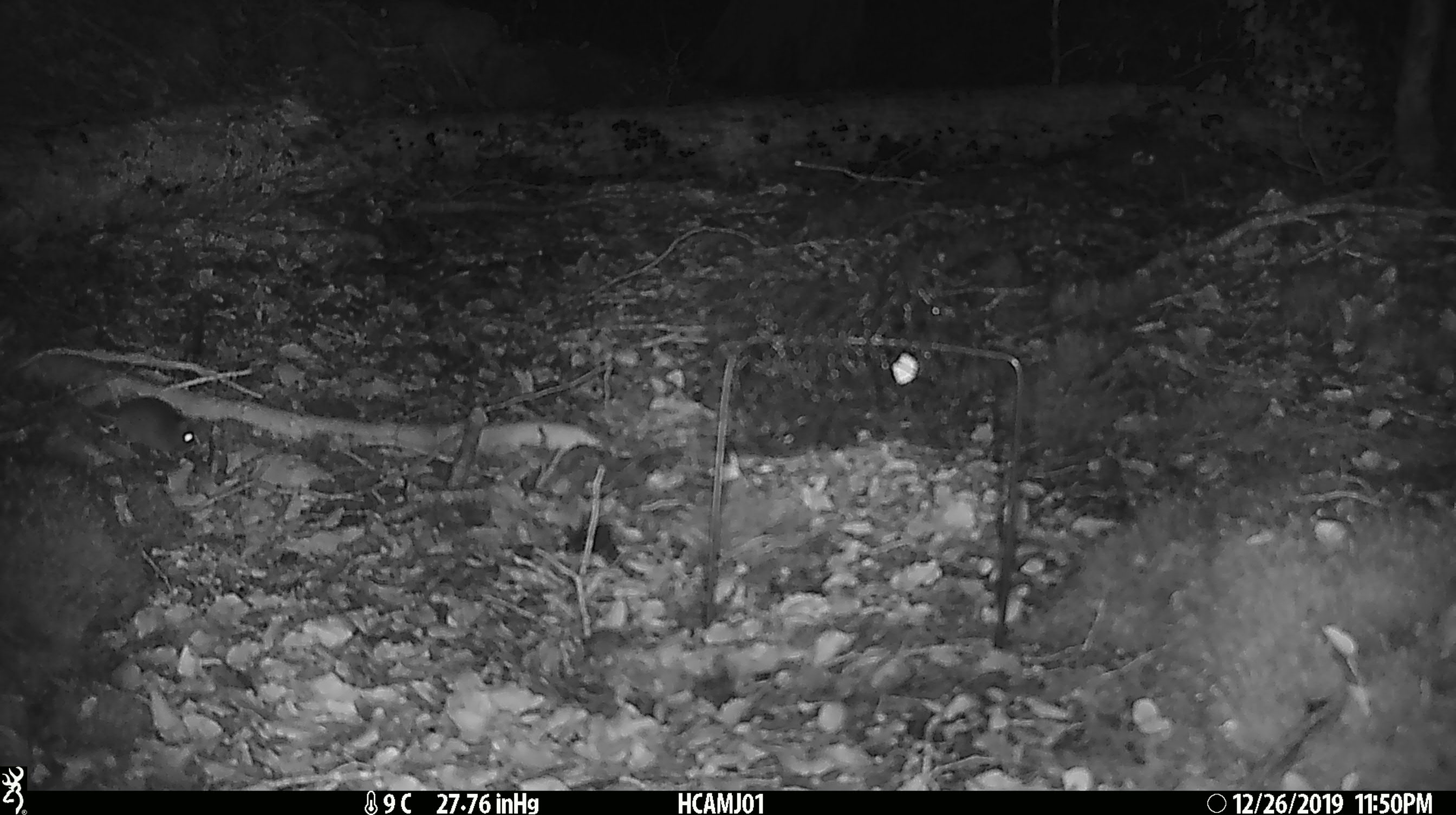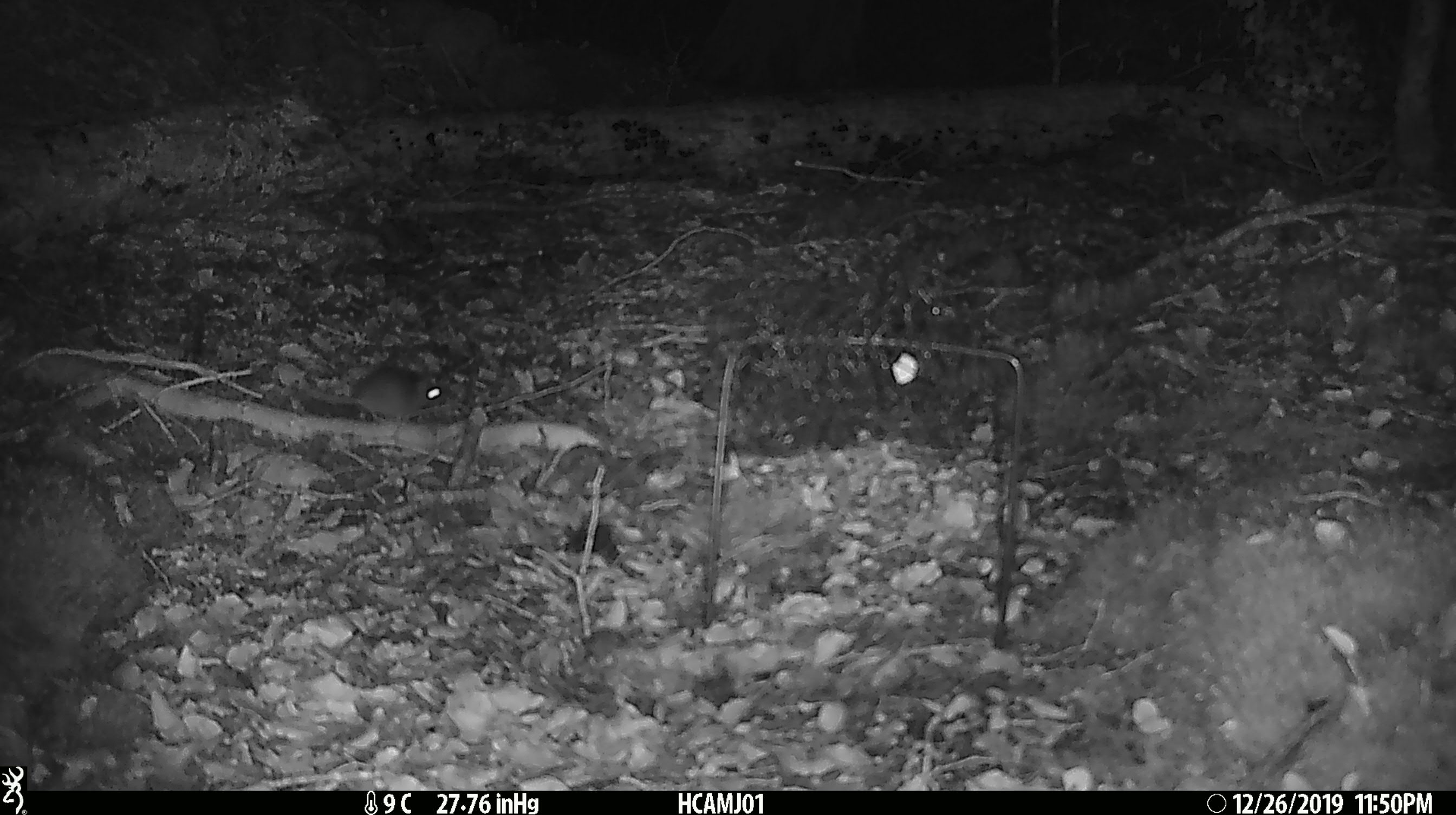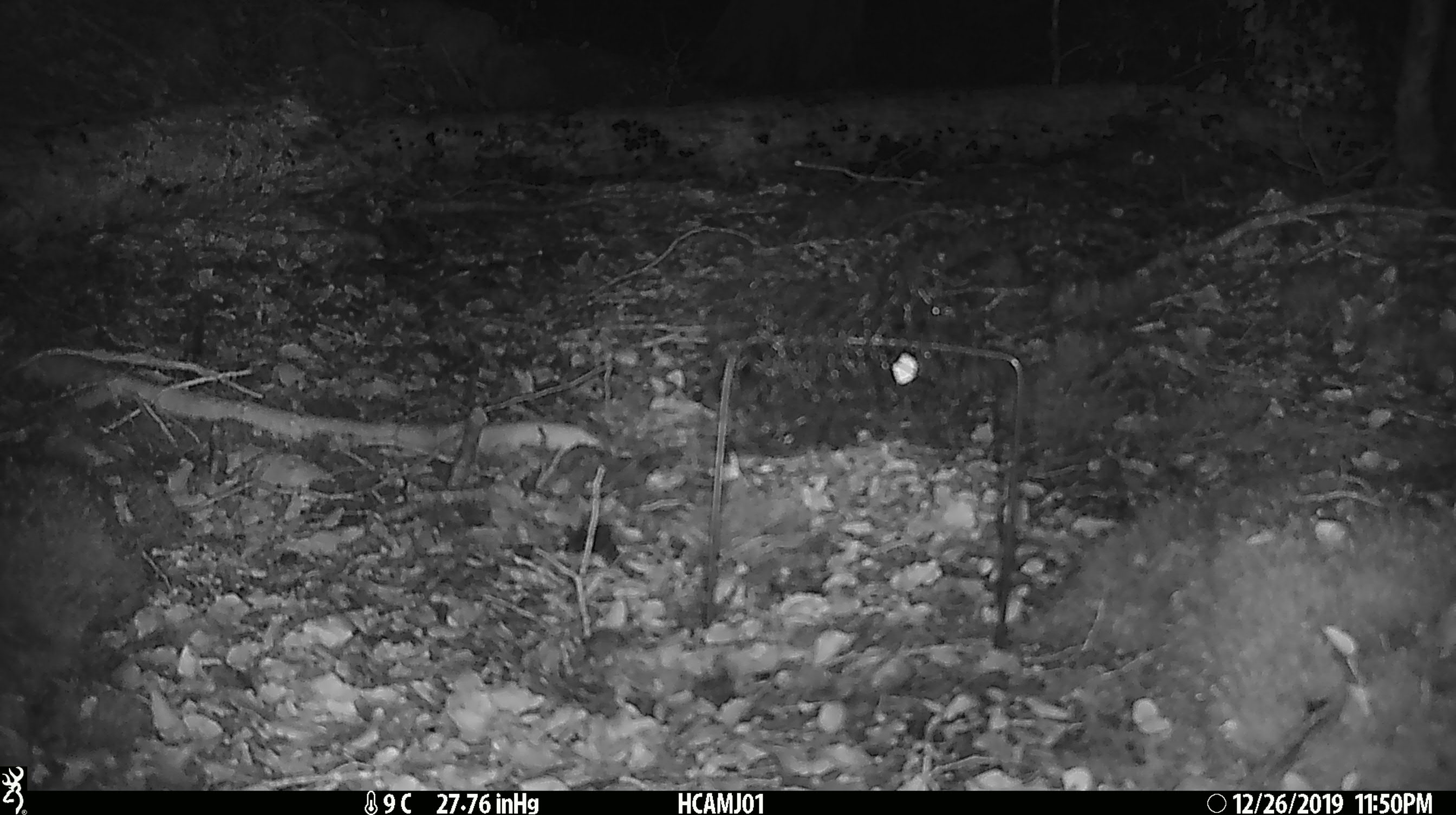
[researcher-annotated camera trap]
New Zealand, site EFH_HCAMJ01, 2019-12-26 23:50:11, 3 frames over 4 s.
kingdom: Animalia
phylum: Chordata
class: Mammalia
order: Rodentia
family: Muridae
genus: Mus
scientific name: Mus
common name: mouse